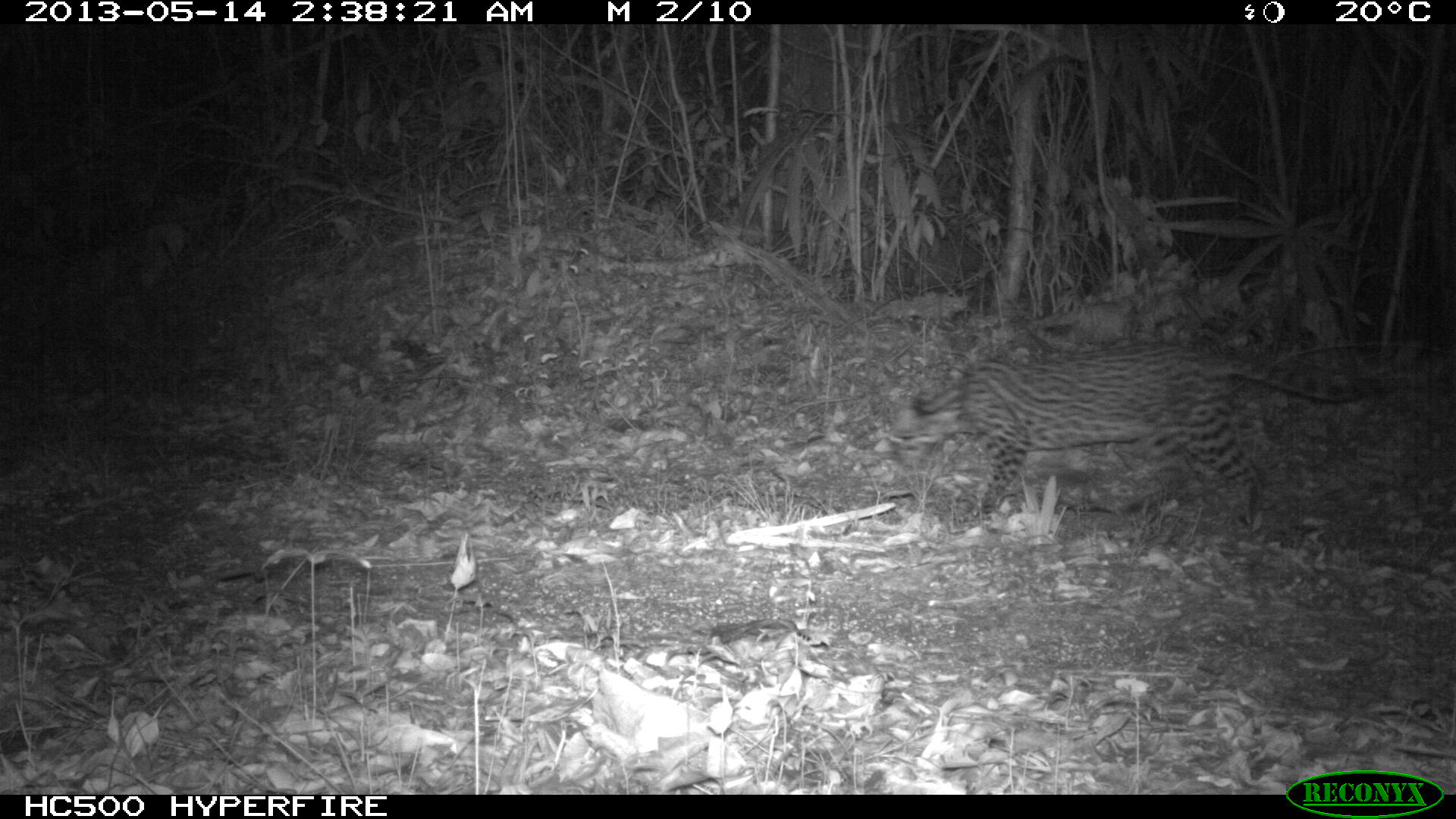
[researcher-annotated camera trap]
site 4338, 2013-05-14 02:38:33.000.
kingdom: Animalia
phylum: Chordata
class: Mammalia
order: Carnivora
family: Felidae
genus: Leopardus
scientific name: Leopardus pardalis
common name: ocelot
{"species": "Leopardus pardalis (ocelot)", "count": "1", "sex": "female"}